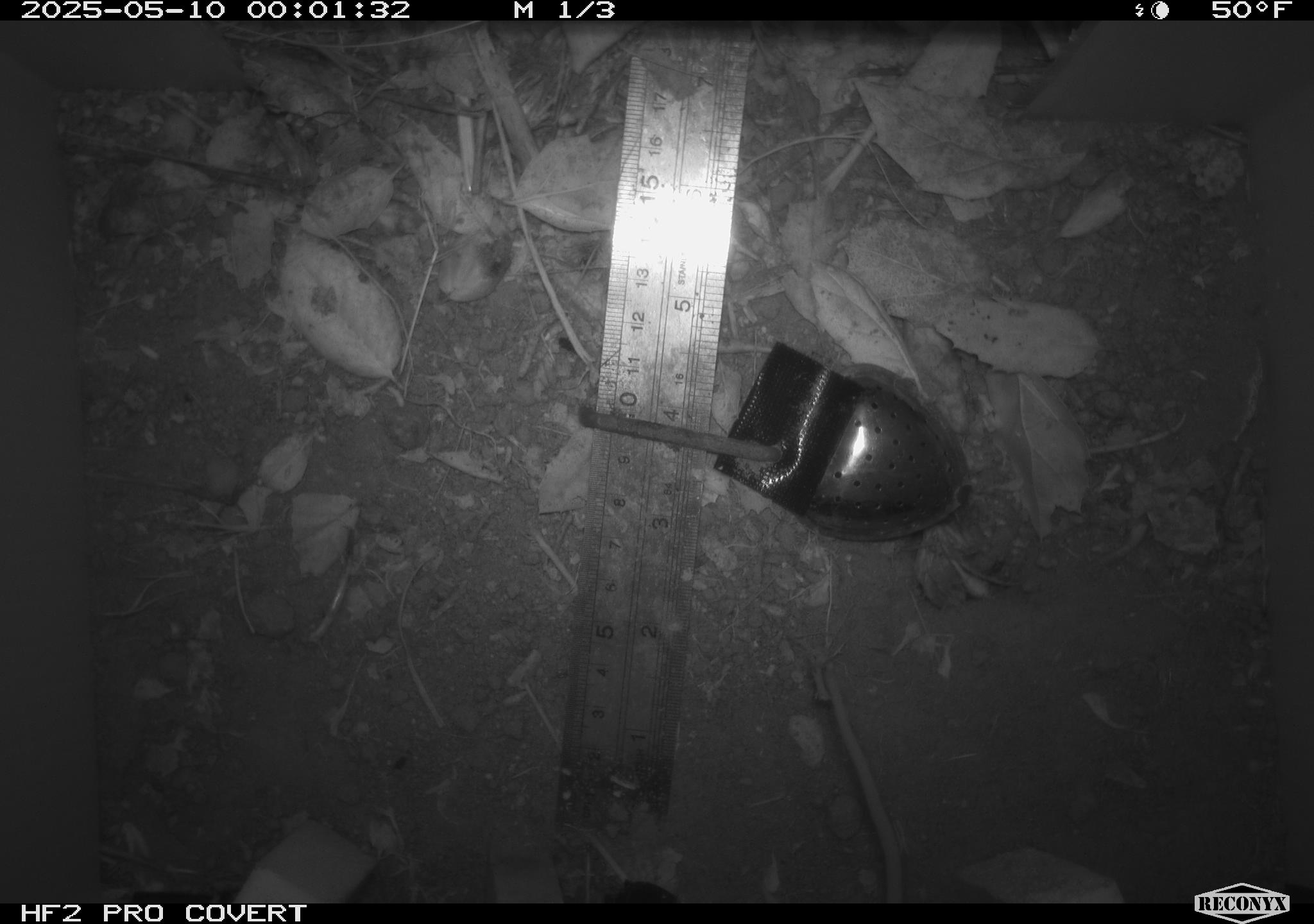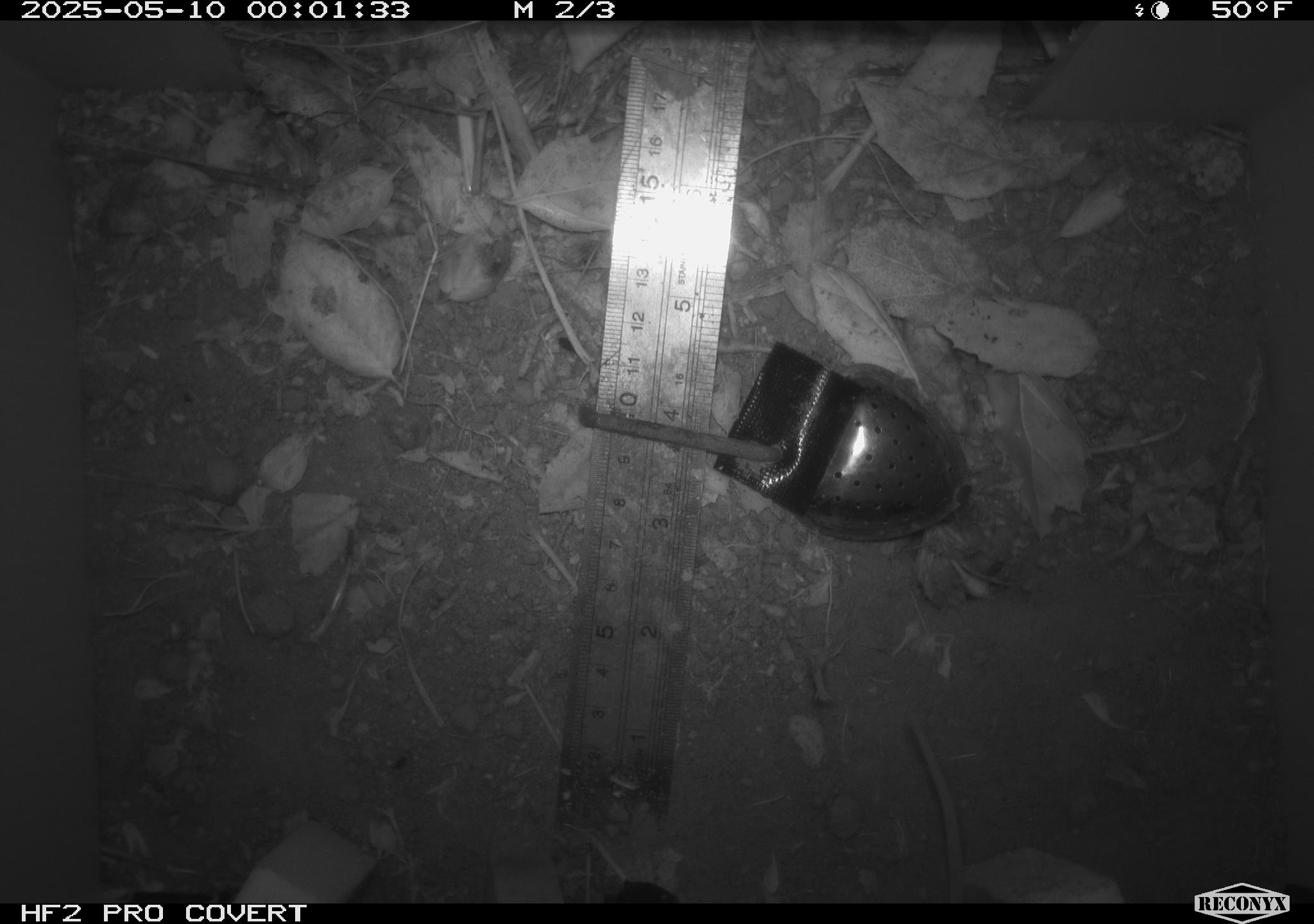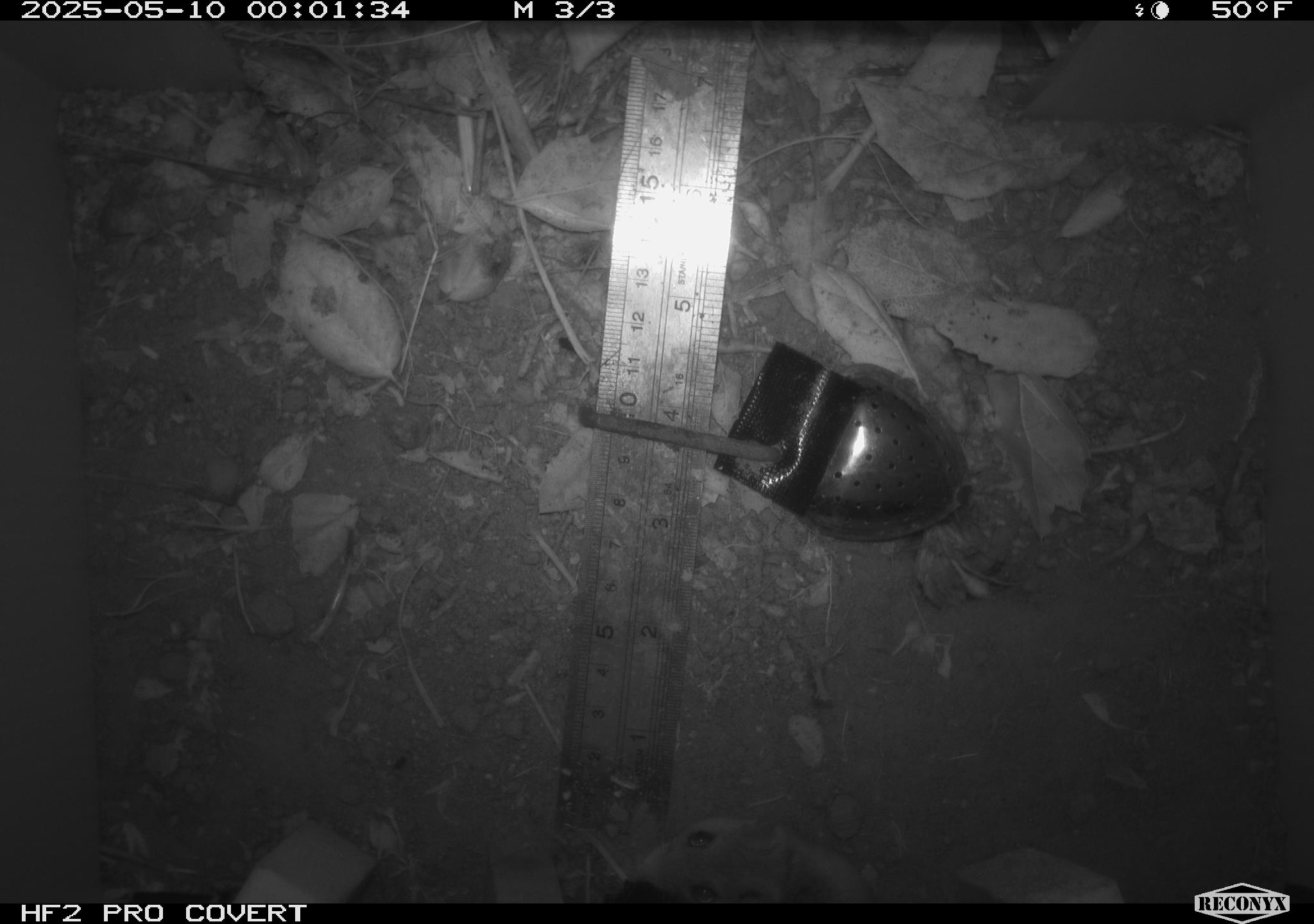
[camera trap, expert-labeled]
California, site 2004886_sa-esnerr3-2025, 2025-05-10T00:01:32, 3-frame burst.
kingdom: Animalia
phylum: Chordata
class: Mammalia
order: Rodentia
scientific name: Rodentia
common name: rodent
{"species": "rodent (Rodentia)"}